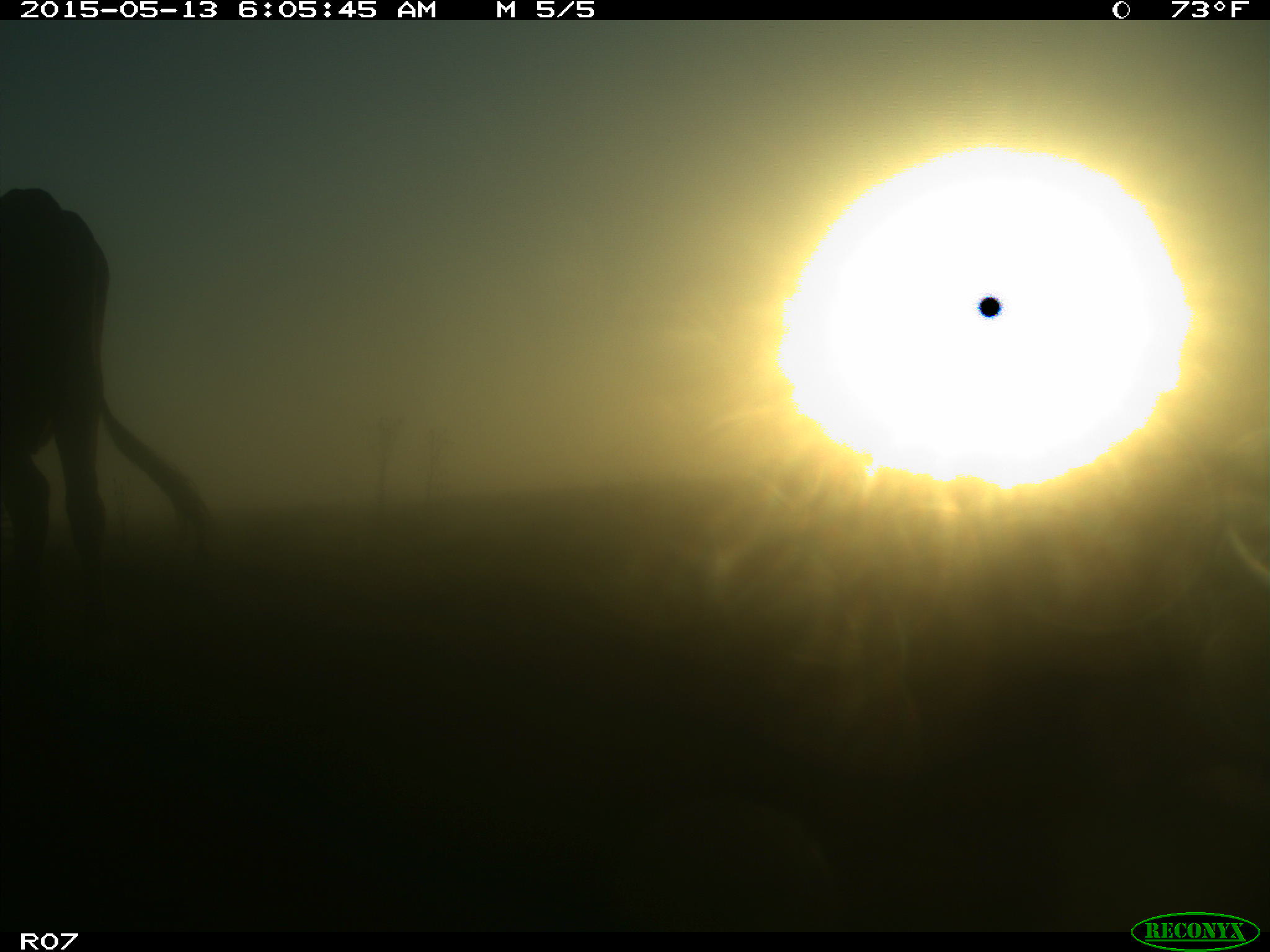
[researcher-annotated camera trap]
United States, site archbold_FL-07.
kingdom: Animalia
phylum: Chordata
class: Mammalia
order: Artiodactyla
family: Bovidae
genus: Bos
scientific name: Bos taurus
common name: domestic cow